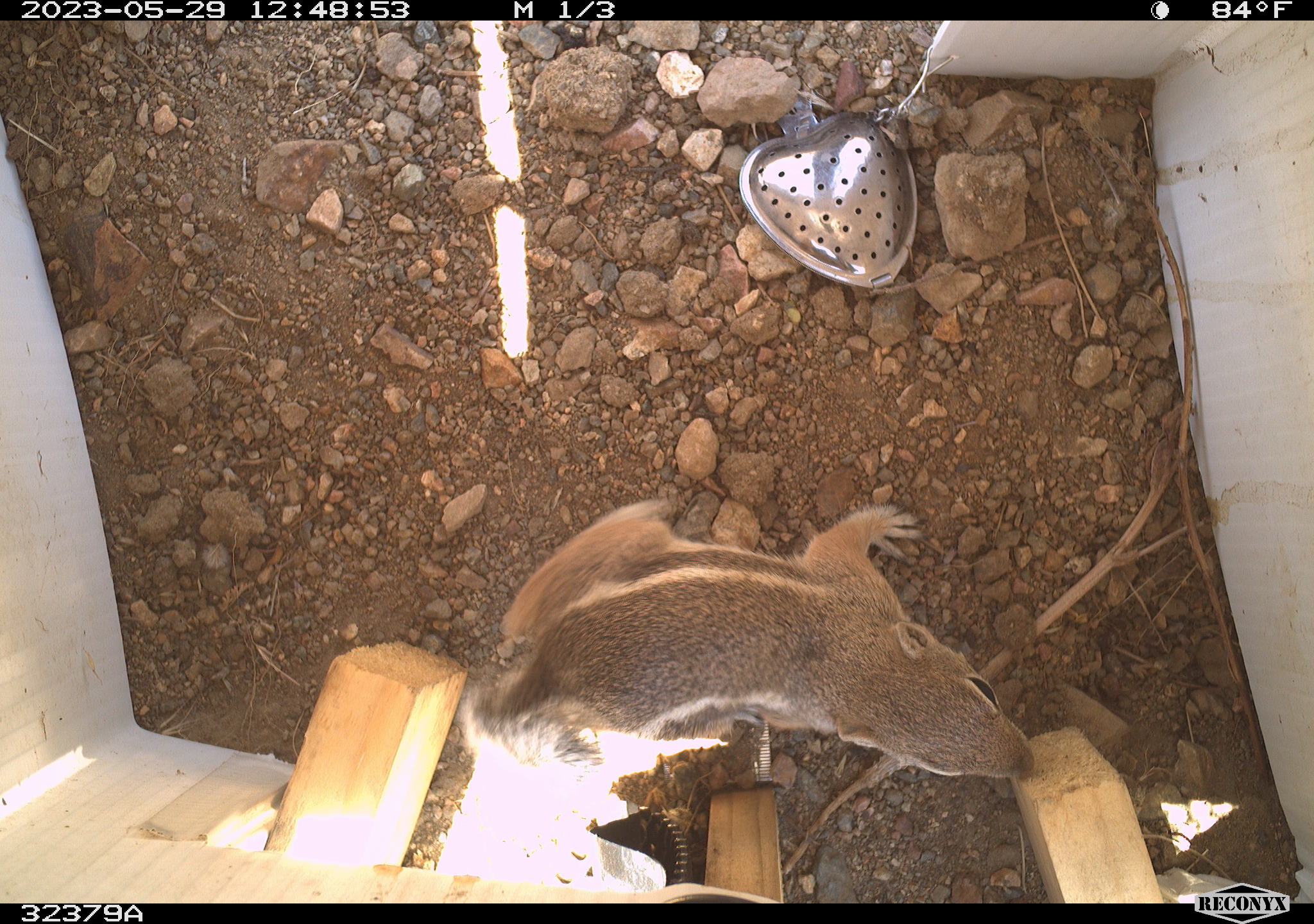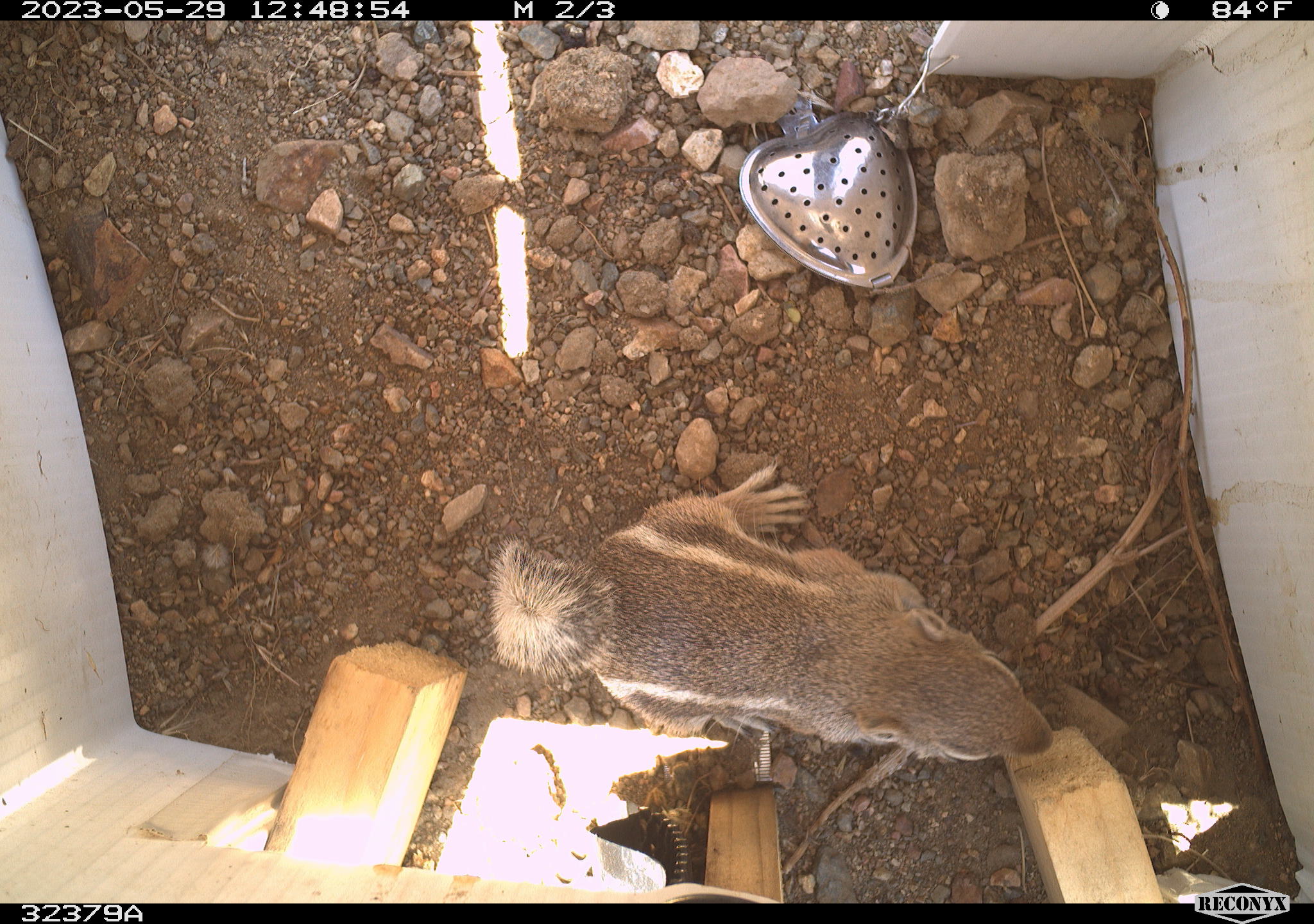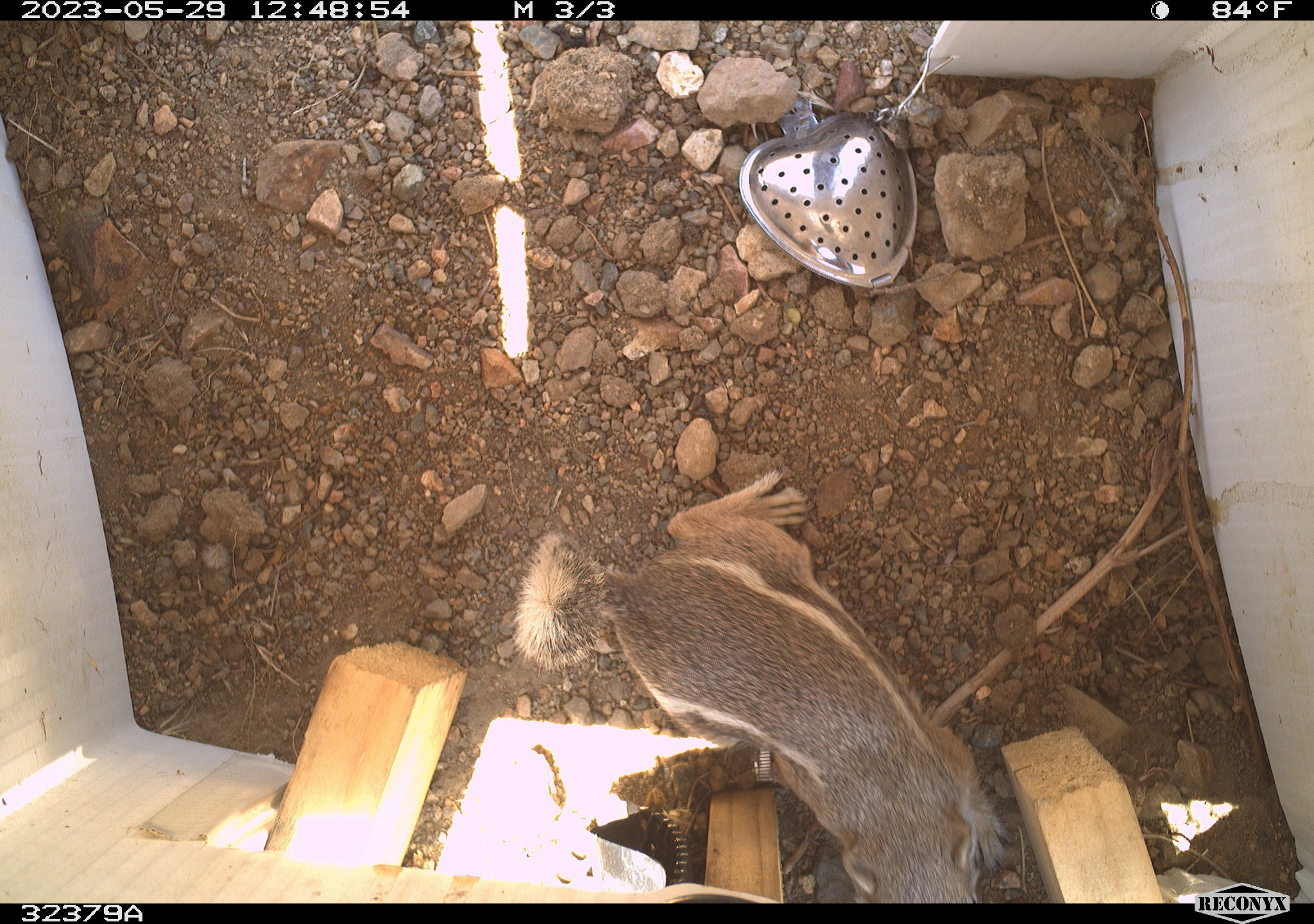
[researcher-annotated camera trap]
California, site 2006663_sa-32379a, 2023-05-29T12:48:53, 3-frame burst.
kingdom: Animalia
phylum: Chordata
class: Mammalia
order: Rodentia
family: Sciuridae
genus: Ammospermophilus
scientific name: Ammospermophilus leucurus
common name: white-tailed antelope squirrel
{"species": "white-tailed antelope squirrel (Ammospermophilus leucurus)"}